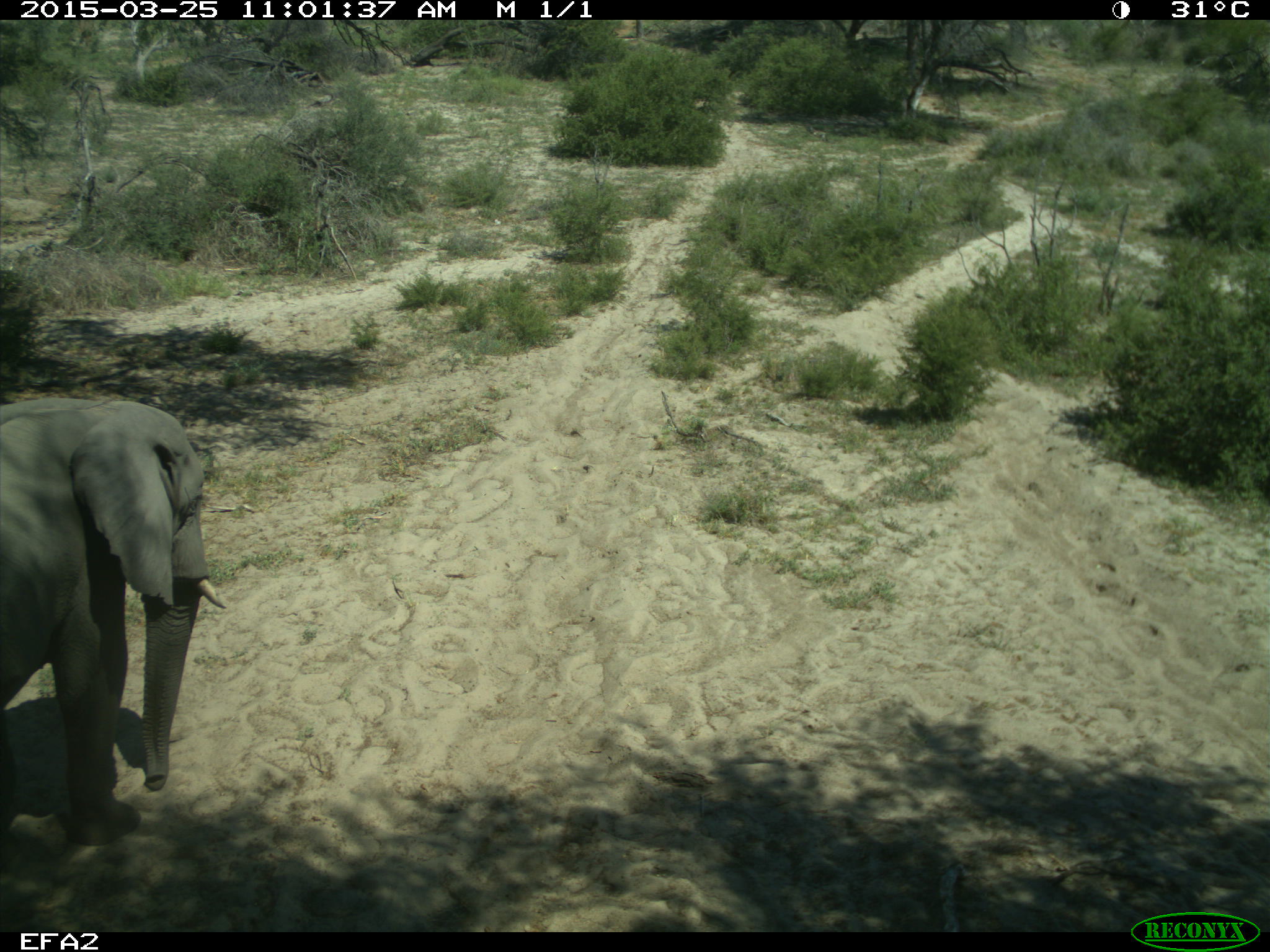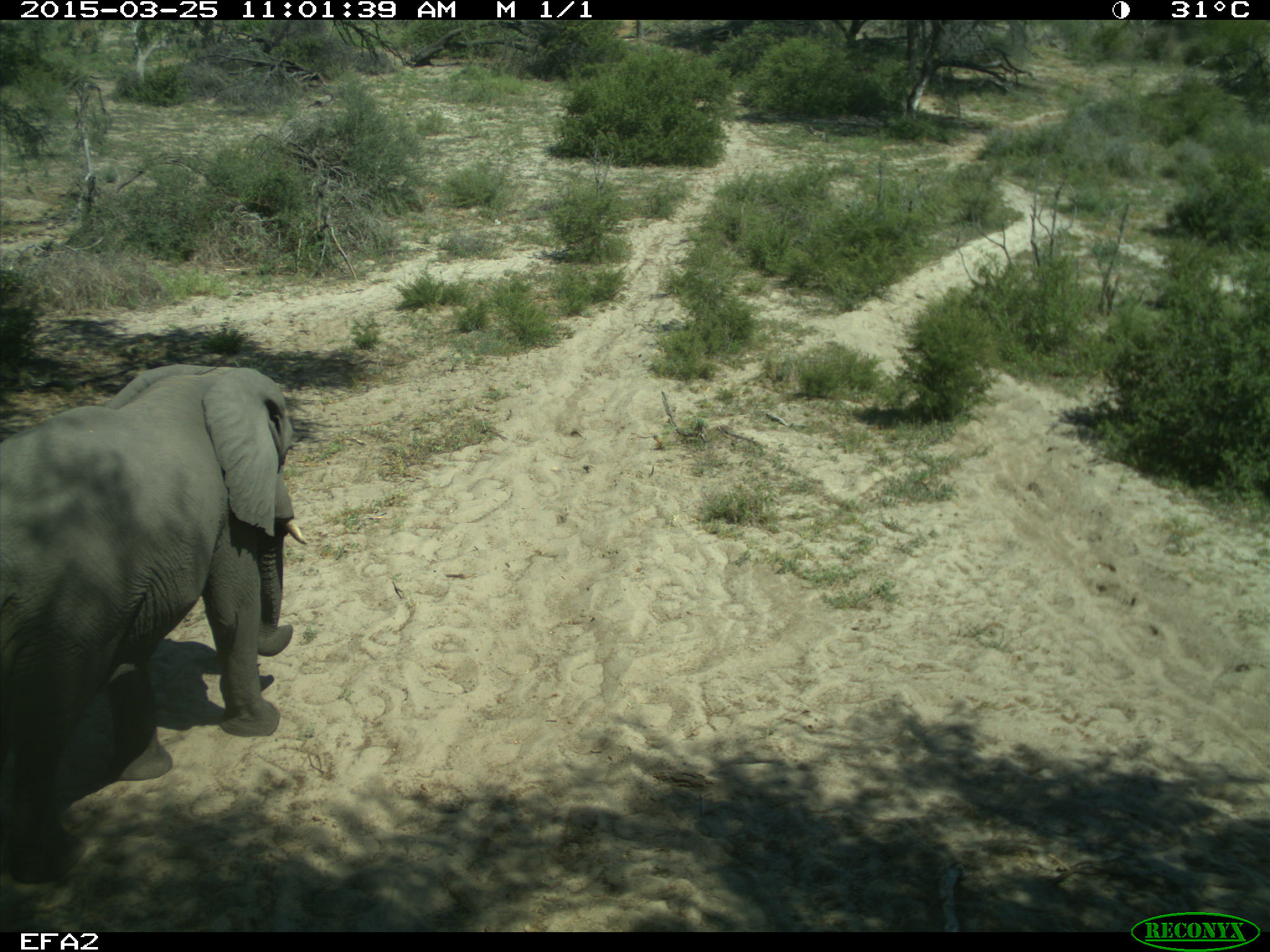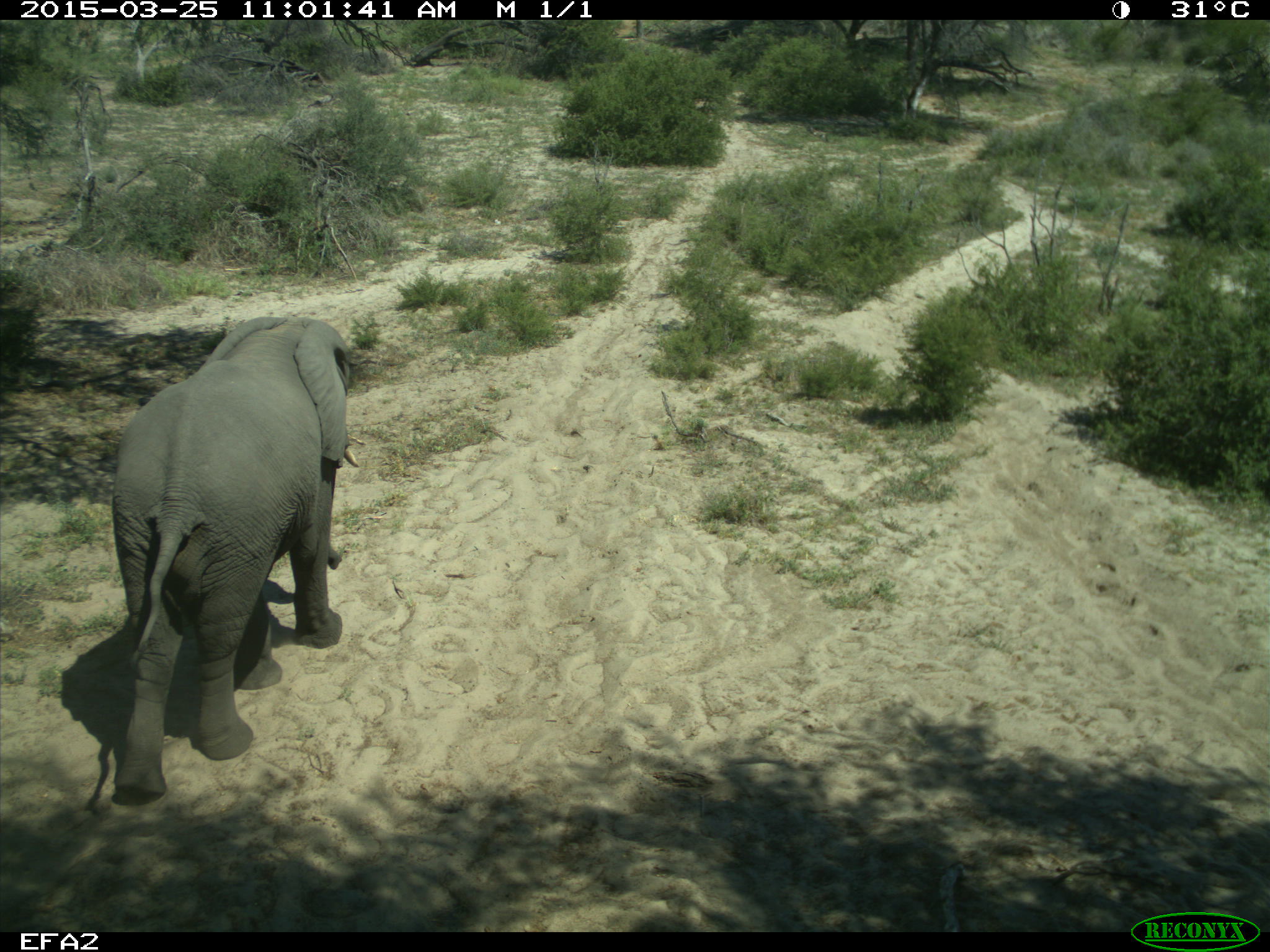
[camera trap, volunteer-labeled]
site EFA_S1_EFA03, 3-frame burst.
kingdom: Animalia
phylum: Chordata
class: Mammalia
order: Proboscidea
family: Elephantidae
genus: Loxodonta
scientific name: Loxodonta africana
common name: african bush elephant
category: elephant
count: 1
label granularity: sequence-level